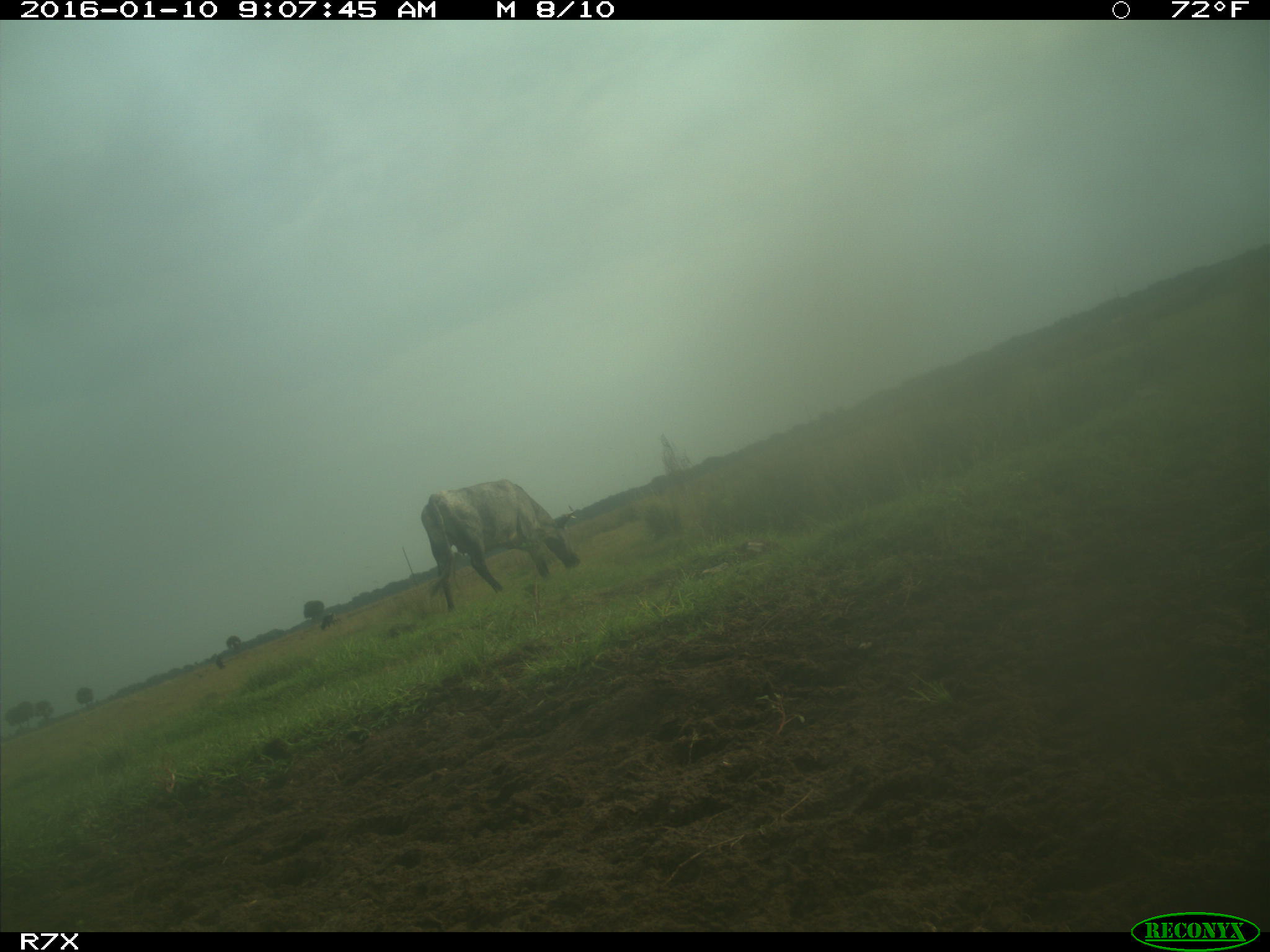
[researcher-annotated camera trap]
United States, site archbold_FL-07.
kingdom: Animalia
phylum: Chordata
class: Mammalia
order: Artiodactyla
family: Bovidae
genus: Bos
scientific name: Bos taurus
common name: domestic cow